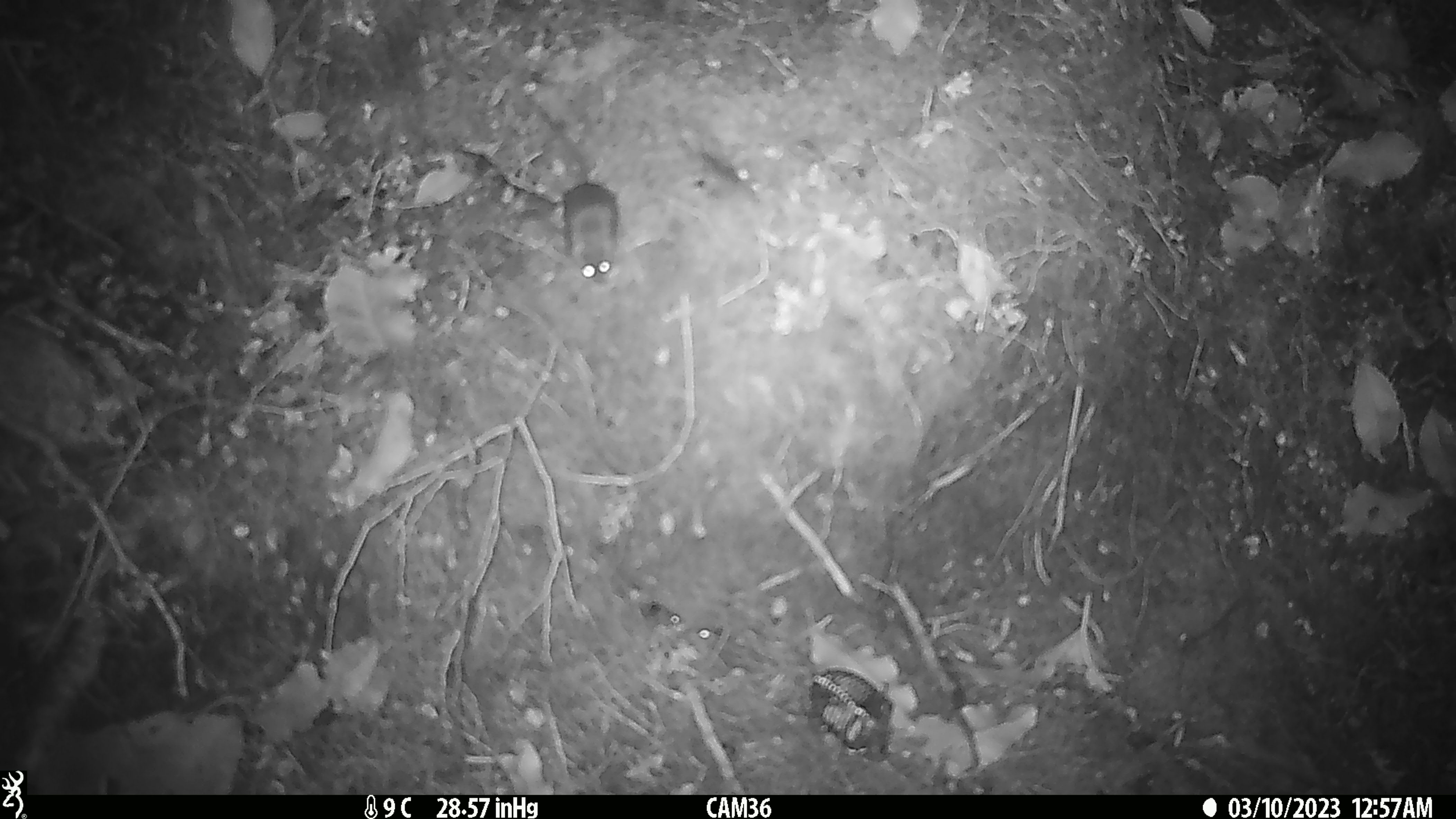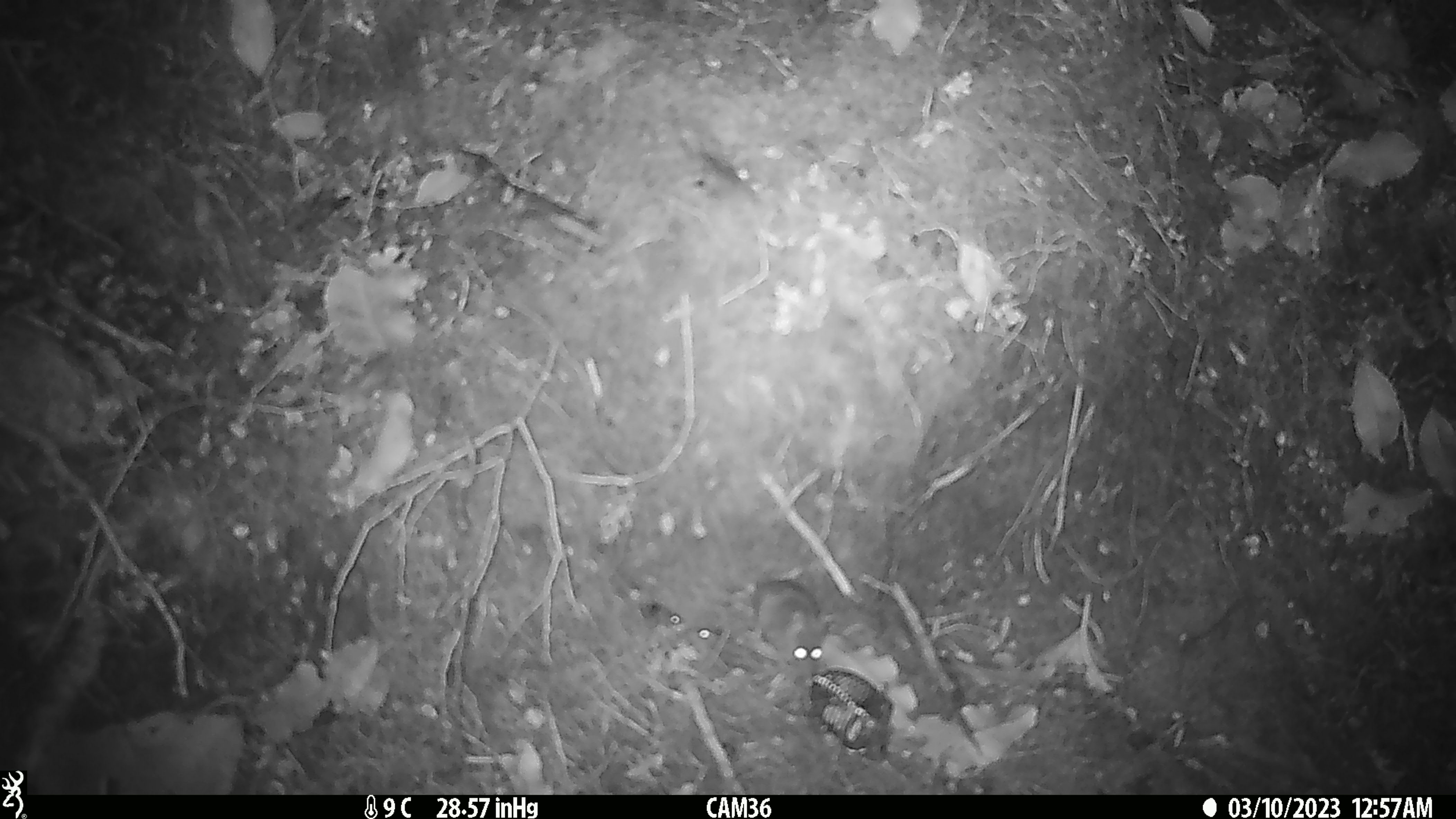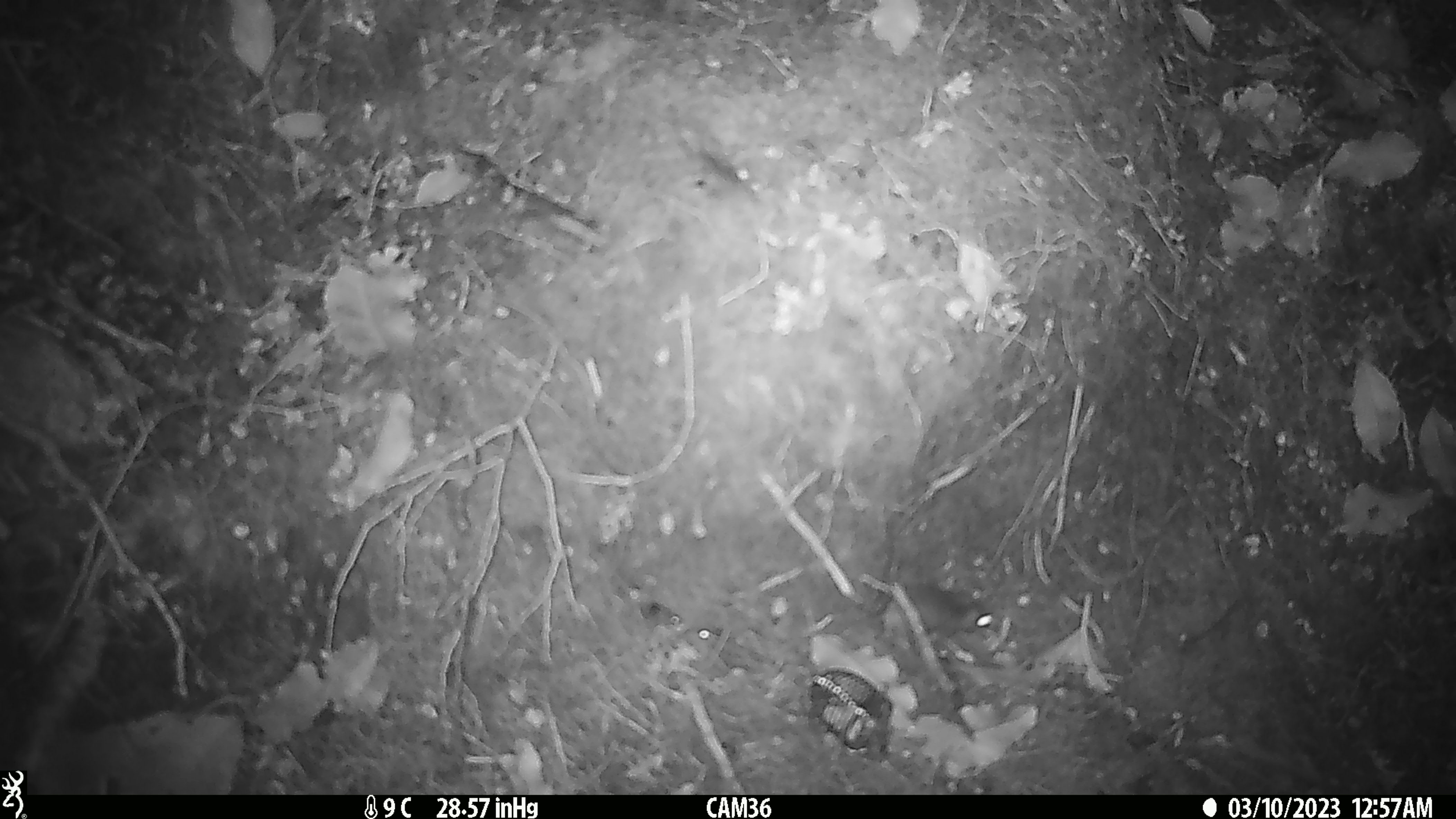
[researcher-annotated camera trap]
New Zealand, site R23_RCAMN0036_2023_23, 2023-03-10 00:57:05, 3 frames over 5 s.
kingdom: Animalia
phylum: Chordata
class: Mammalia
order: Rodentia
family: Muridae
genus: Mus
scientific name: Mus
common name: mouse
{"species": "mouse (Mus)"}